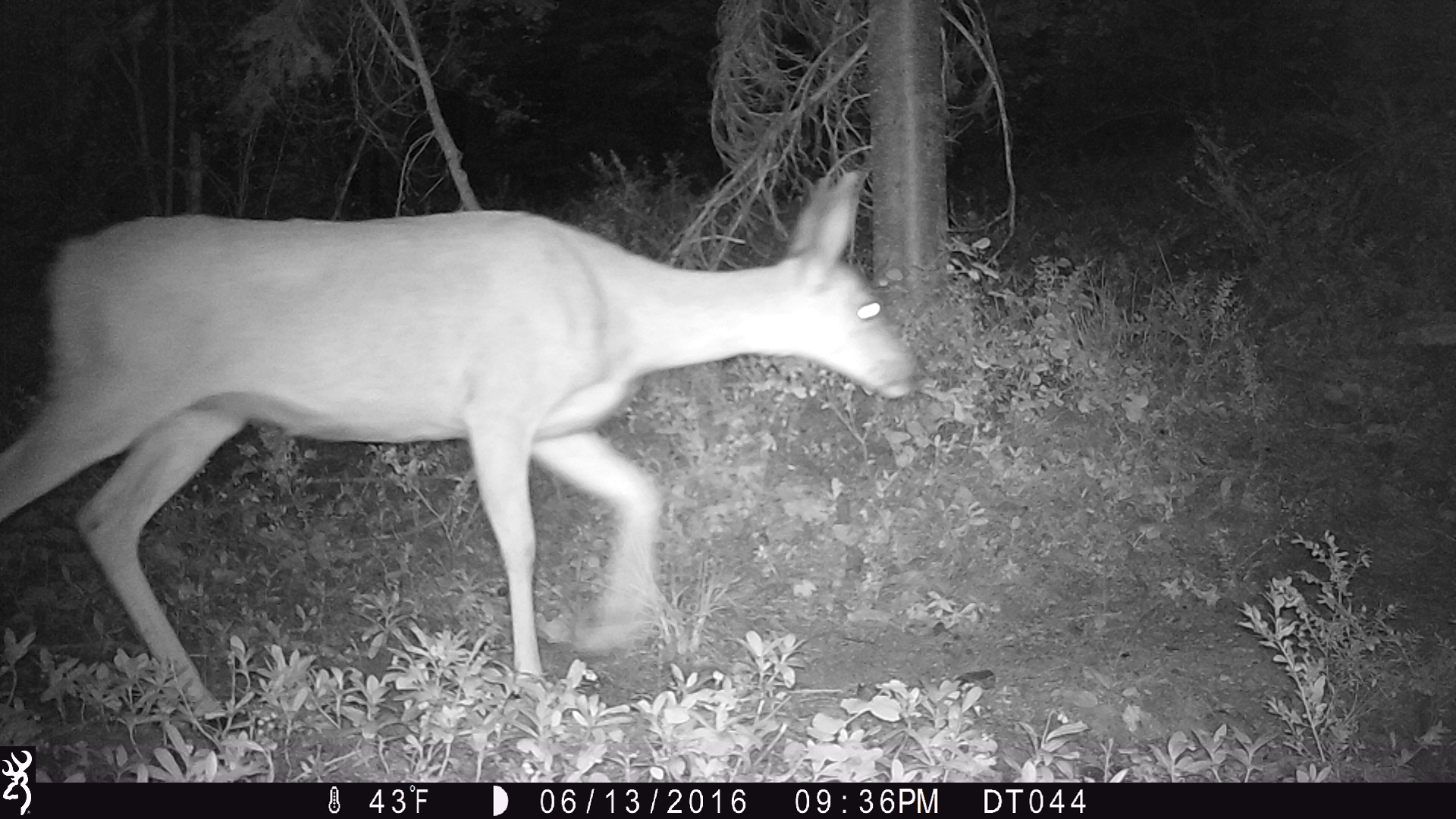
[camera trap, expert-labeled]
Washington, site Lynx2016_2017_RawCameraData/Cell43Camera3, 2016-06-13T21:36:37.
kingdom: Animalia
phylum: Chordata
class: Mammalia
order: Artiodactyla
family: Cervidae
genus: Odocoileus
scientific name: Odocoileus hemionus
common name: mule deer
Odocoileus hemionus (mule deer). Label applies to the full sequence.